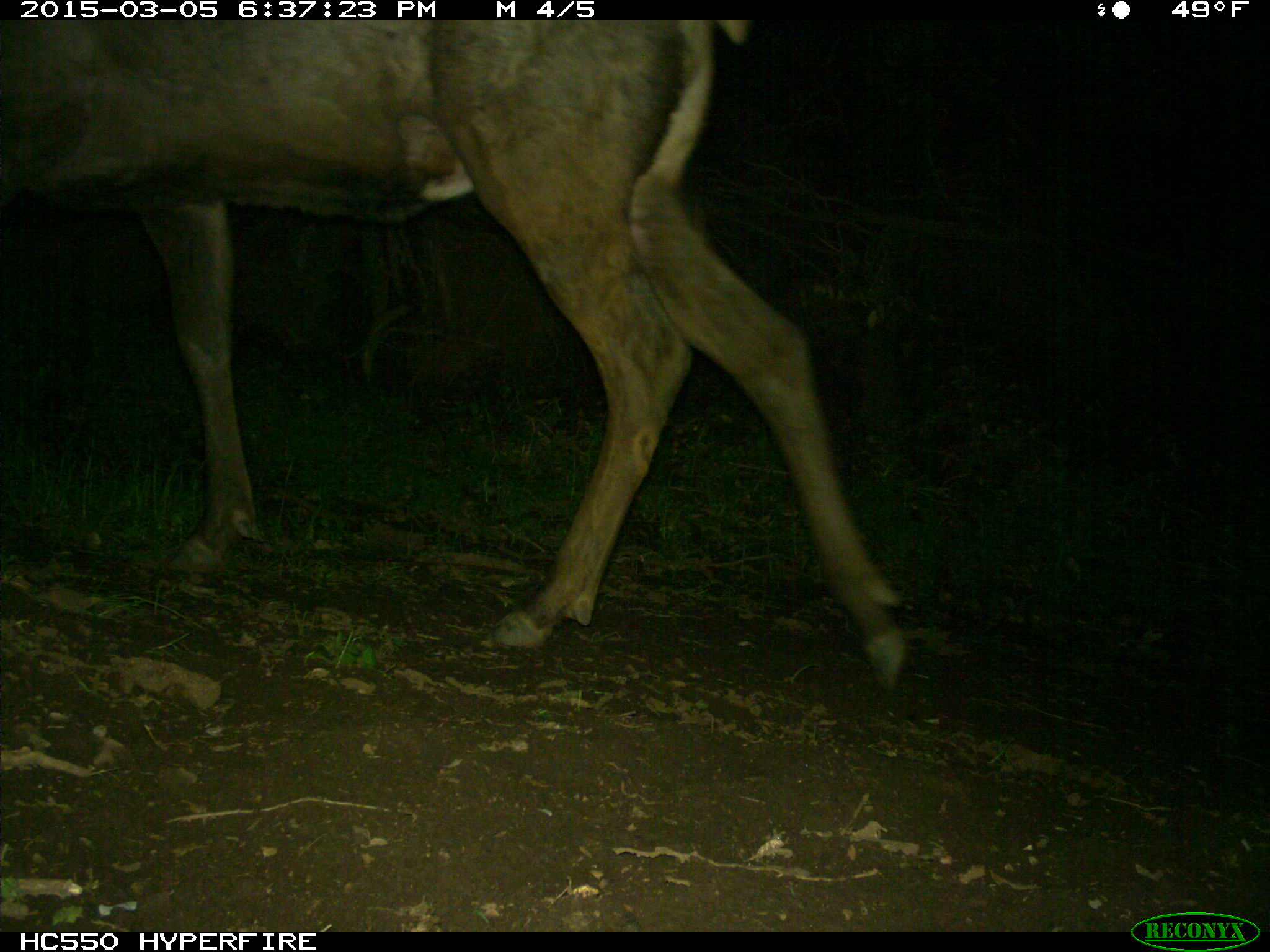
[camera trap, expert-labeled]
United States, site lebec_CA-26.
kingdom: Animalia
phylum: Chordata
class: Mammalia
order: Artiodactyla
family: Cervidae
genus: Cervus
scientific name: Cervus canadensis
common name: elk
Cervus canadensis (elk).